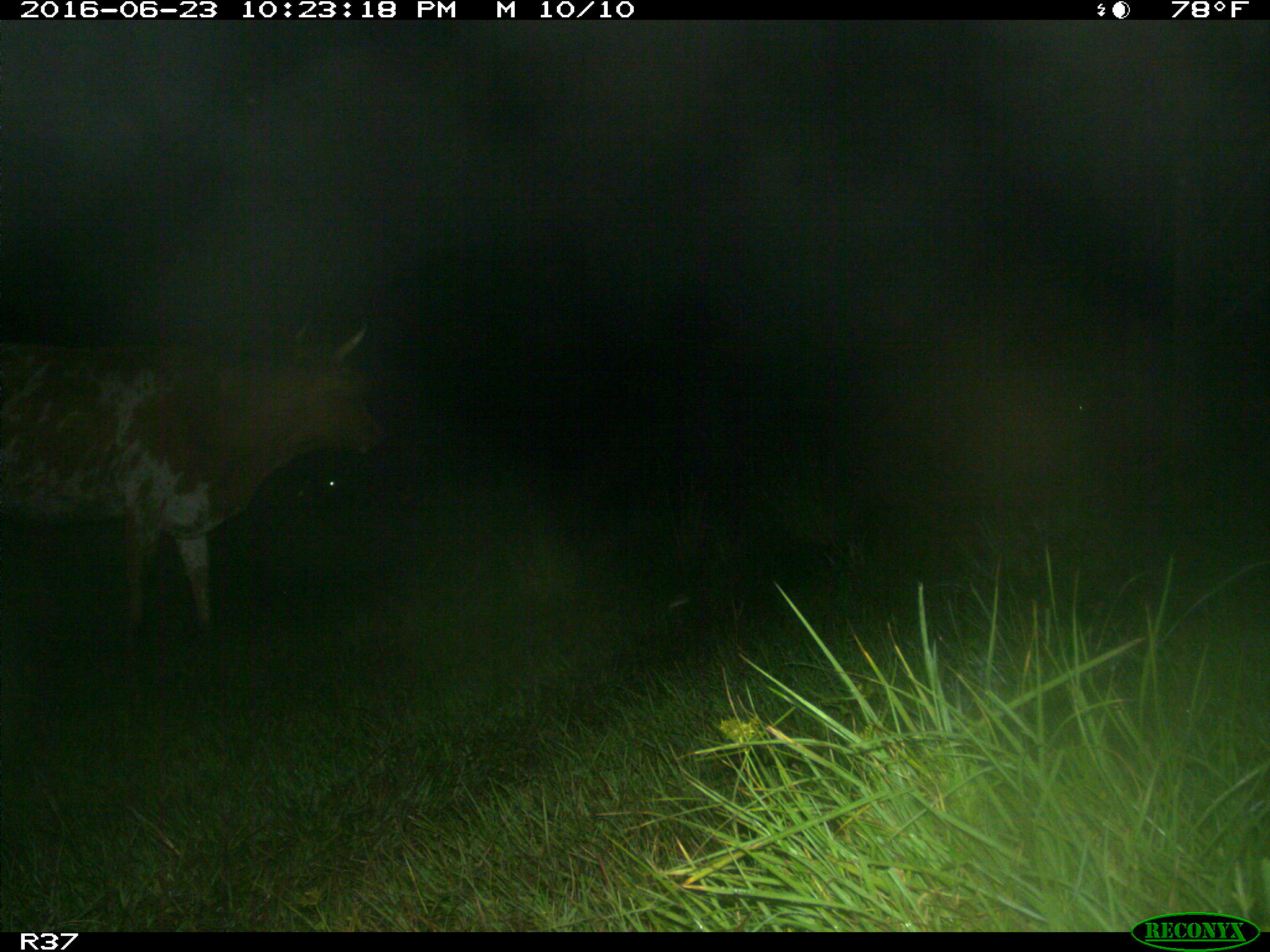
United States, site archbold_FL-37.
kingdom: Animalia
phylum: Chordata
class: Mammalia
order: Artiodactyla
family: Bovidae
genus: Bos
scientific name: Bos taurus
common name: domestic cow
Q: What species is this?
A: Bos taurus (domestic cow).